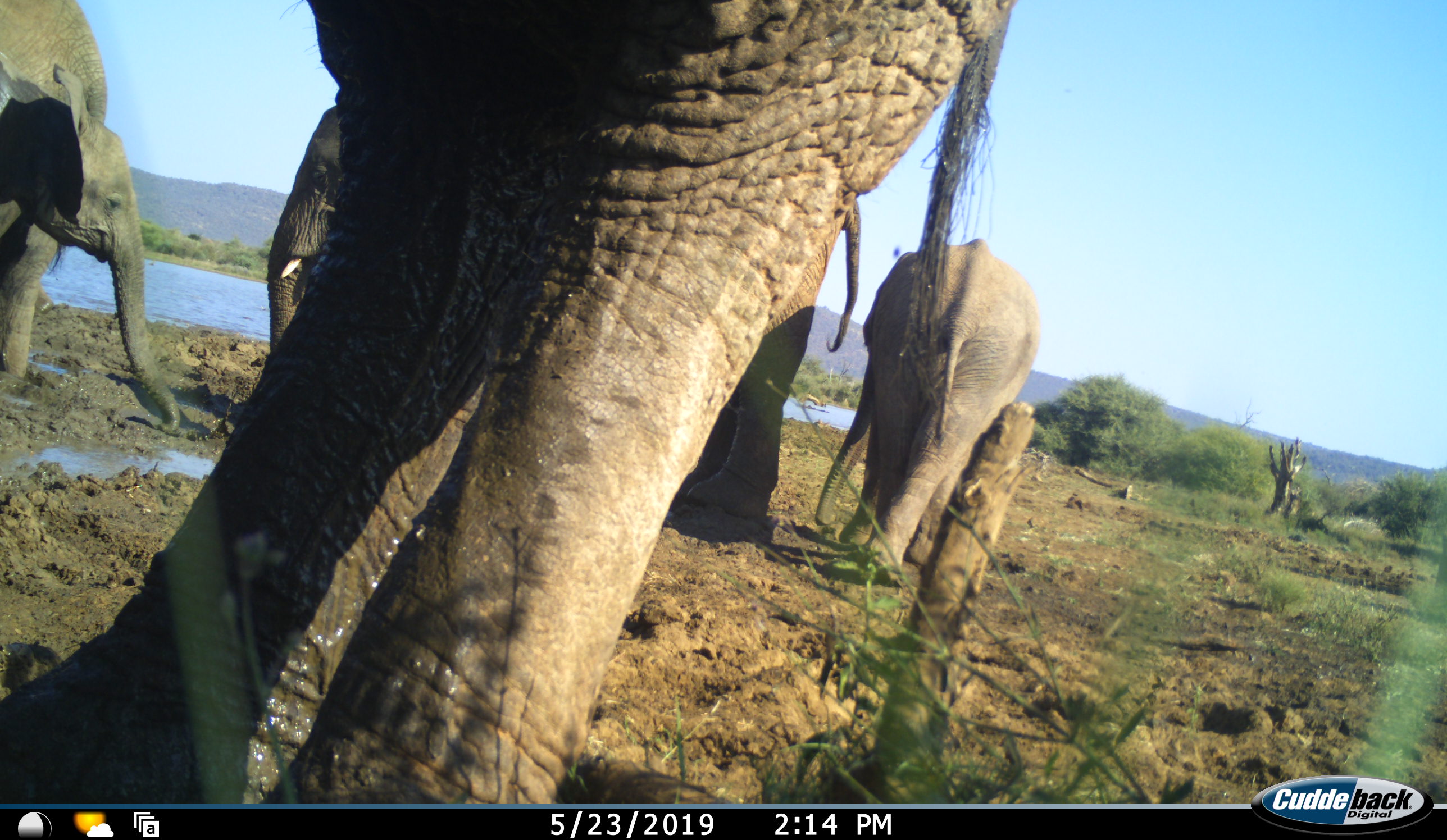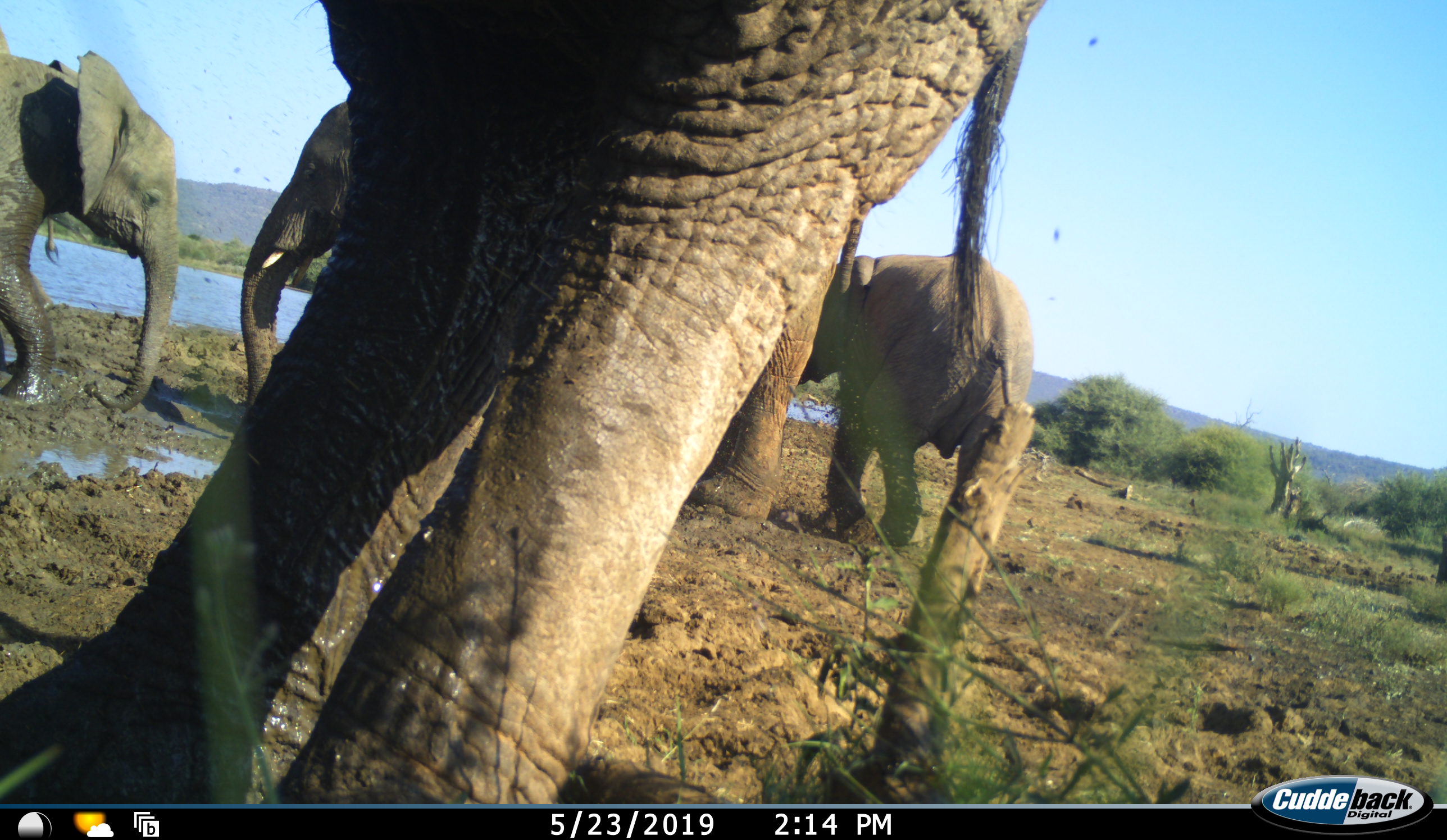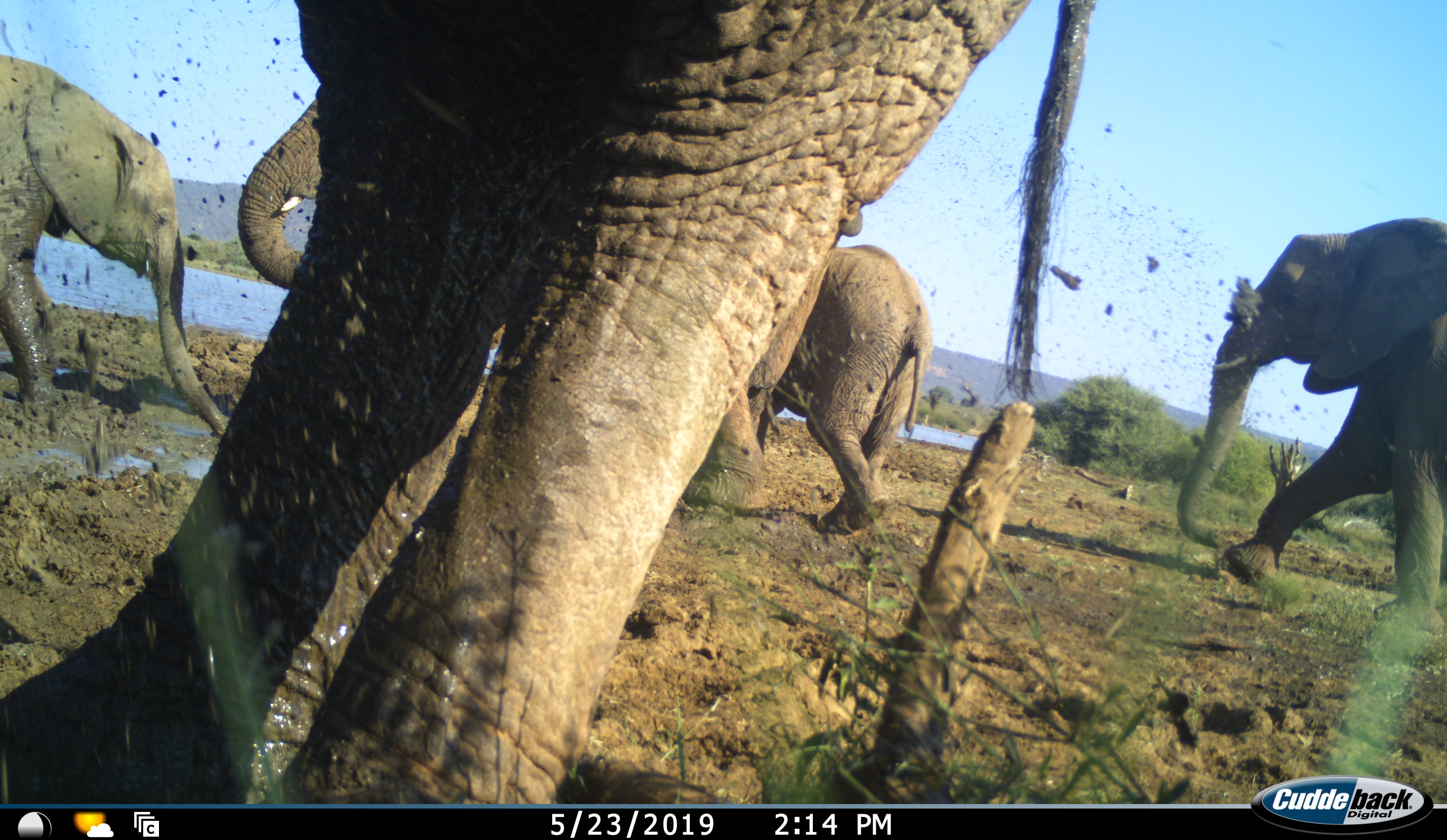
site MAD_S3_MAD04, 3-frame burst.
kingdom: Animalia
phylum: Chordata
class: Mammalia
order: Proboscidea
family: Elephantidae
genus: Loxodonta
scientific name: Loxodonta africana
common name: african bush elephant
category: elephant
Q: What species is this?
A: Elephant (african bush elephant) (Loxodonta africana).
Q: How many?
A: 5.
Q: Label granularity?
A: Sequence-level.